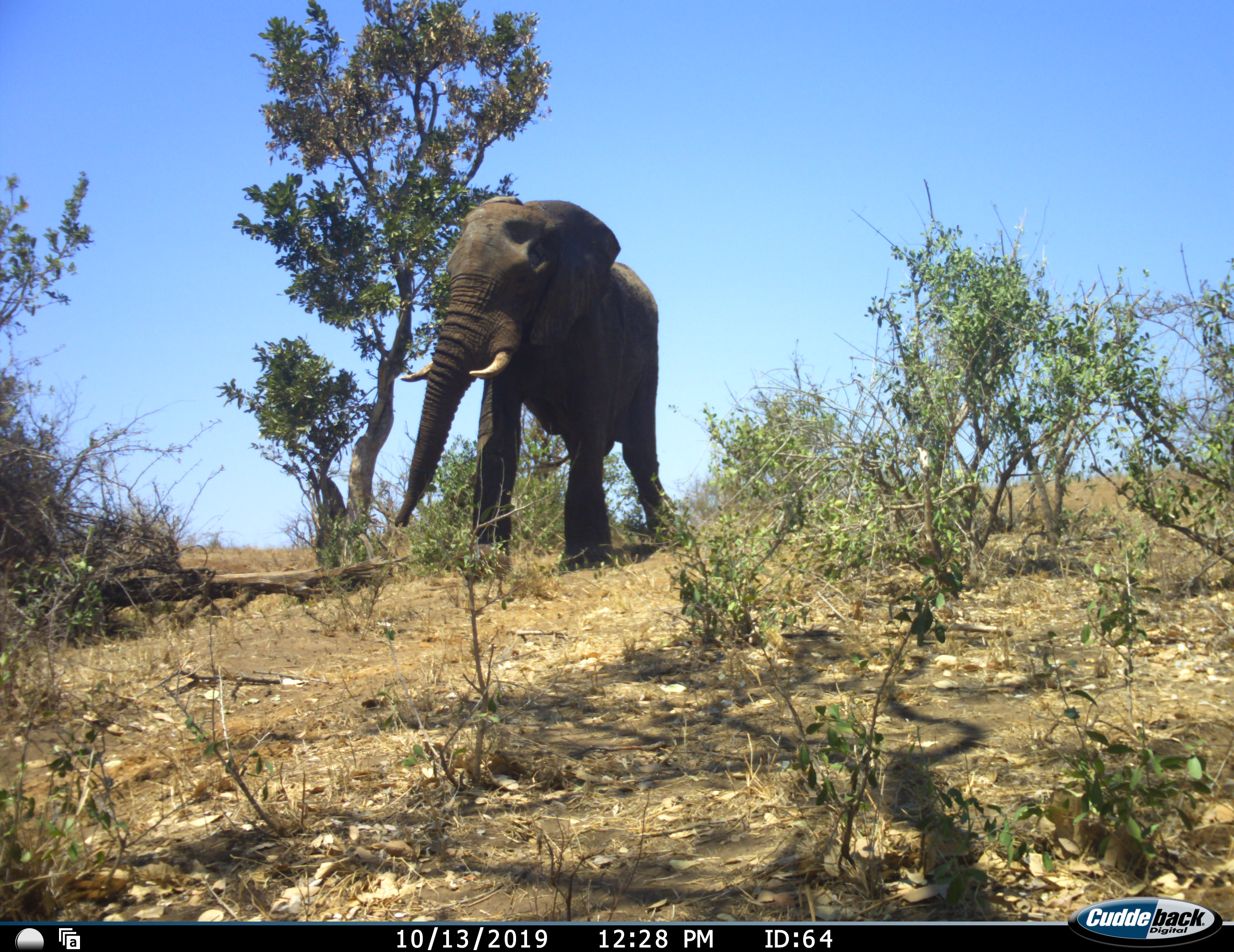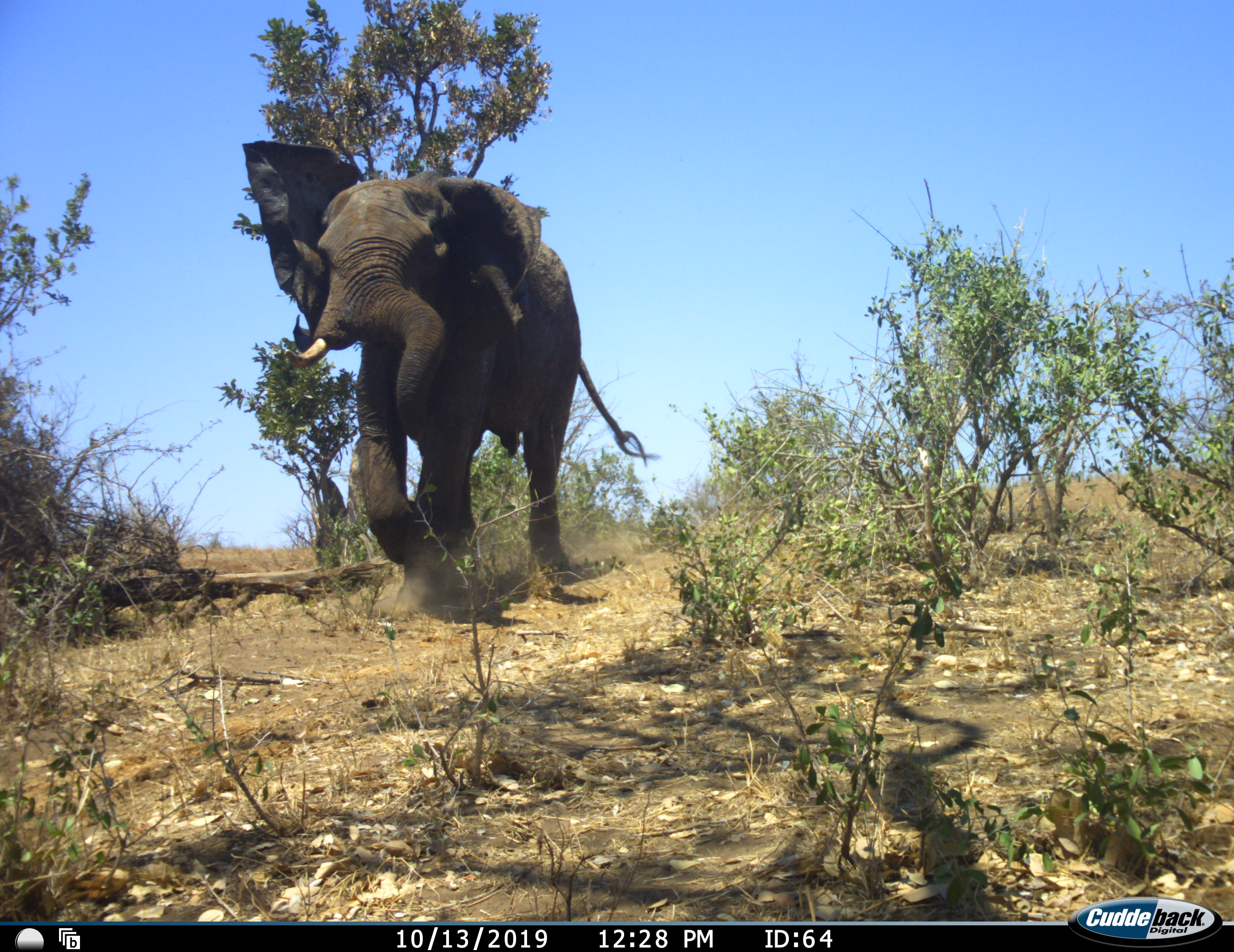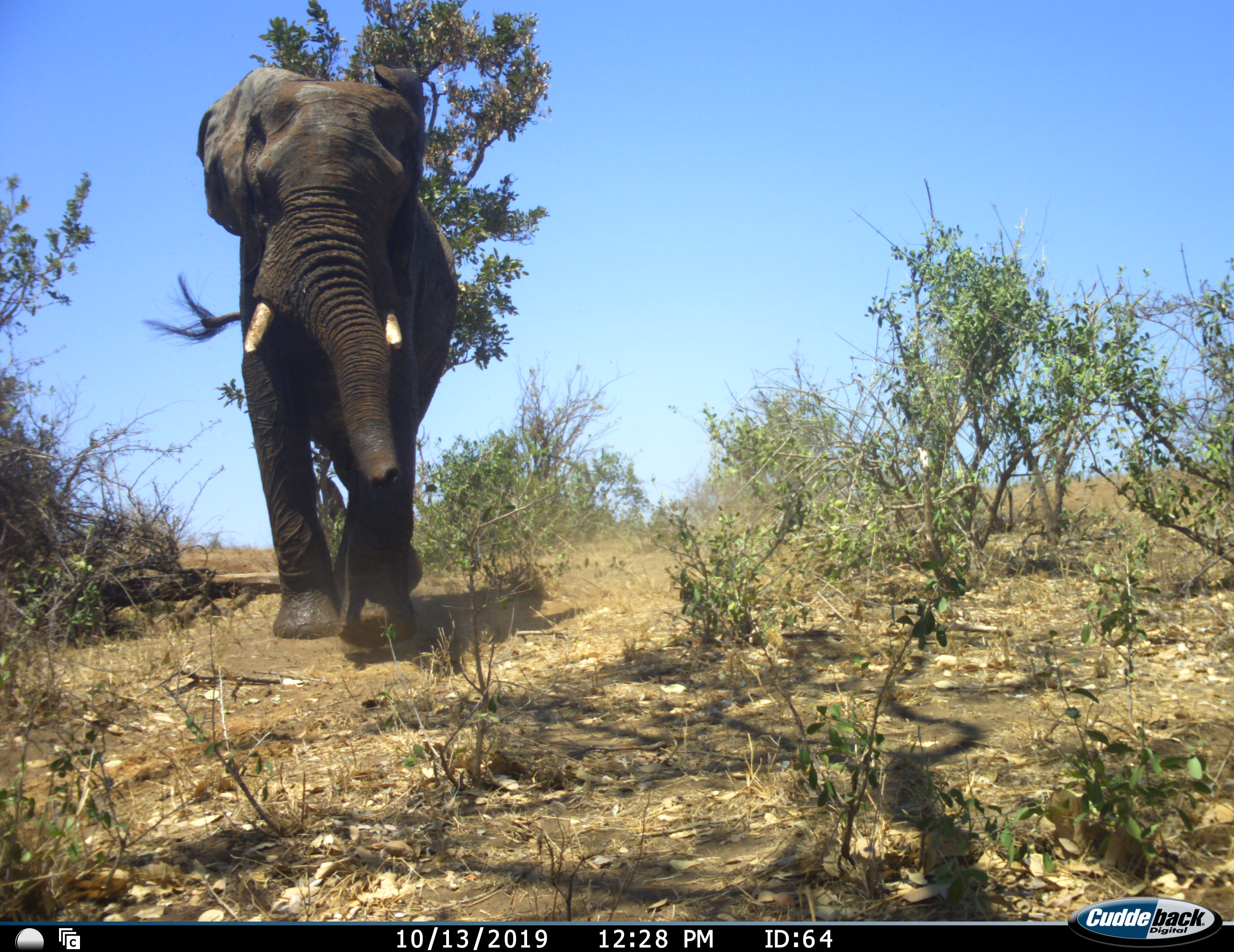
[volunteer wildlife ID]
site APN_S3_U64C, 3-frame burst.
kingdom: Animalia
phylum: Chordata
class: Mammalia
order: Proboscidea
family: Elephantidae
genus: Loxodonta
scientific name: Loxodonta africana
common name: african bush elephant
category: elephant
Elephant (african bush elephant) (Loxodonta africana), count 1. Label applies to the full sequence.